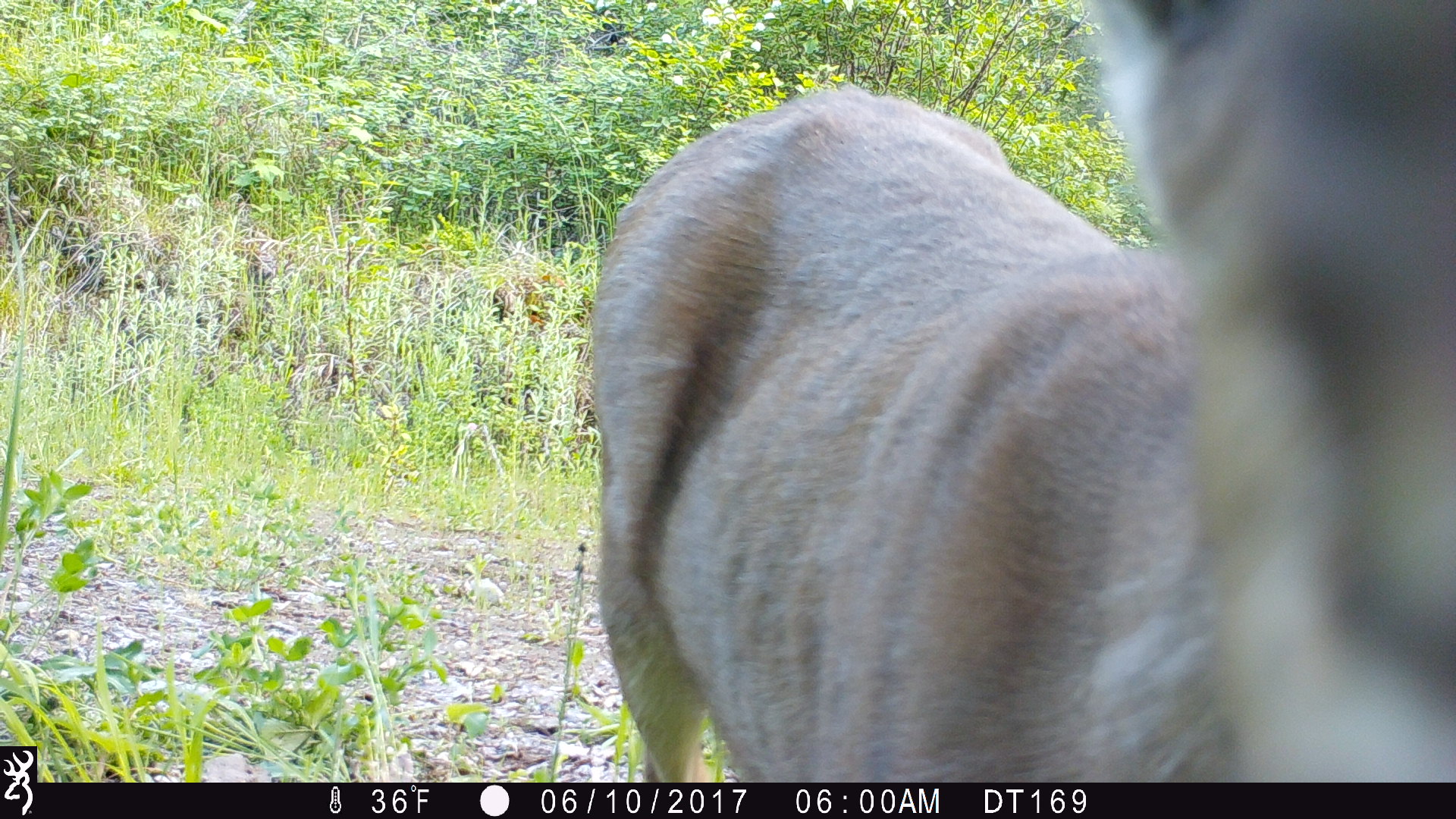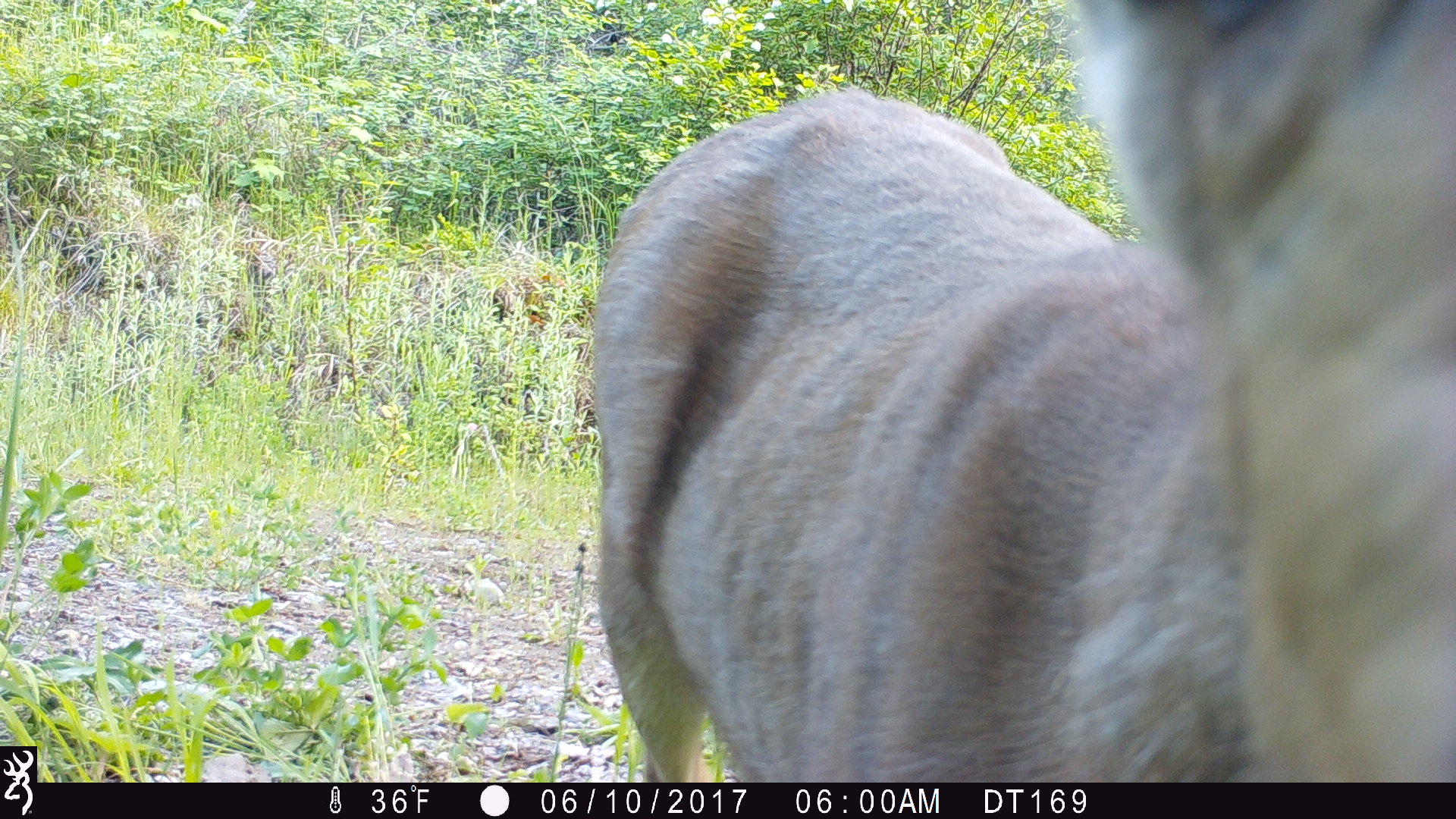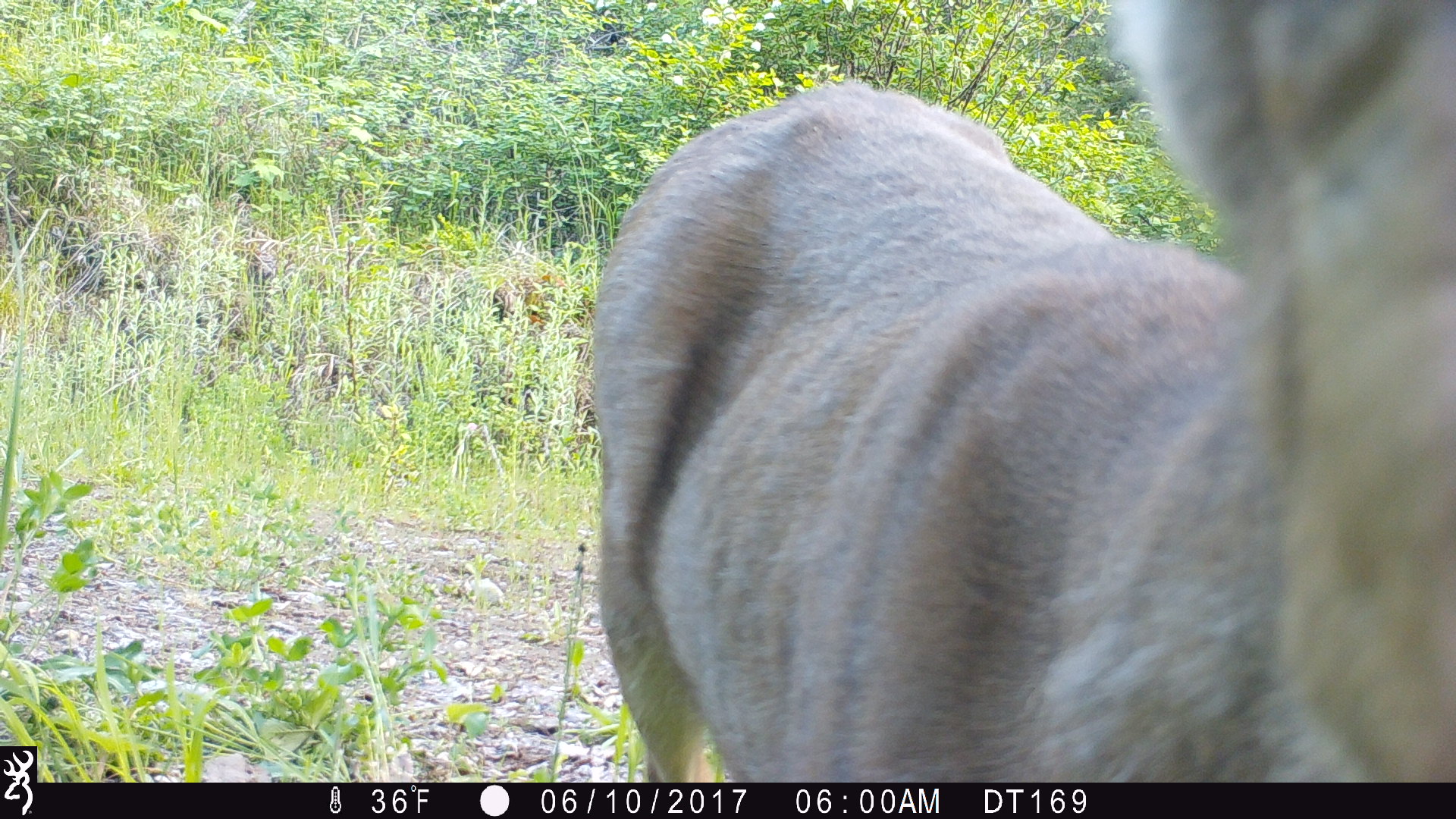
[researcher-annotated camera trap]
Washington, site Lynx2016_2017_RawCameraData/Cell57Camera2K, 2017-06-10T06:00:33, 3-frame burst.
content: unidentified animal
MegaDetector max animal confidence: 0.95